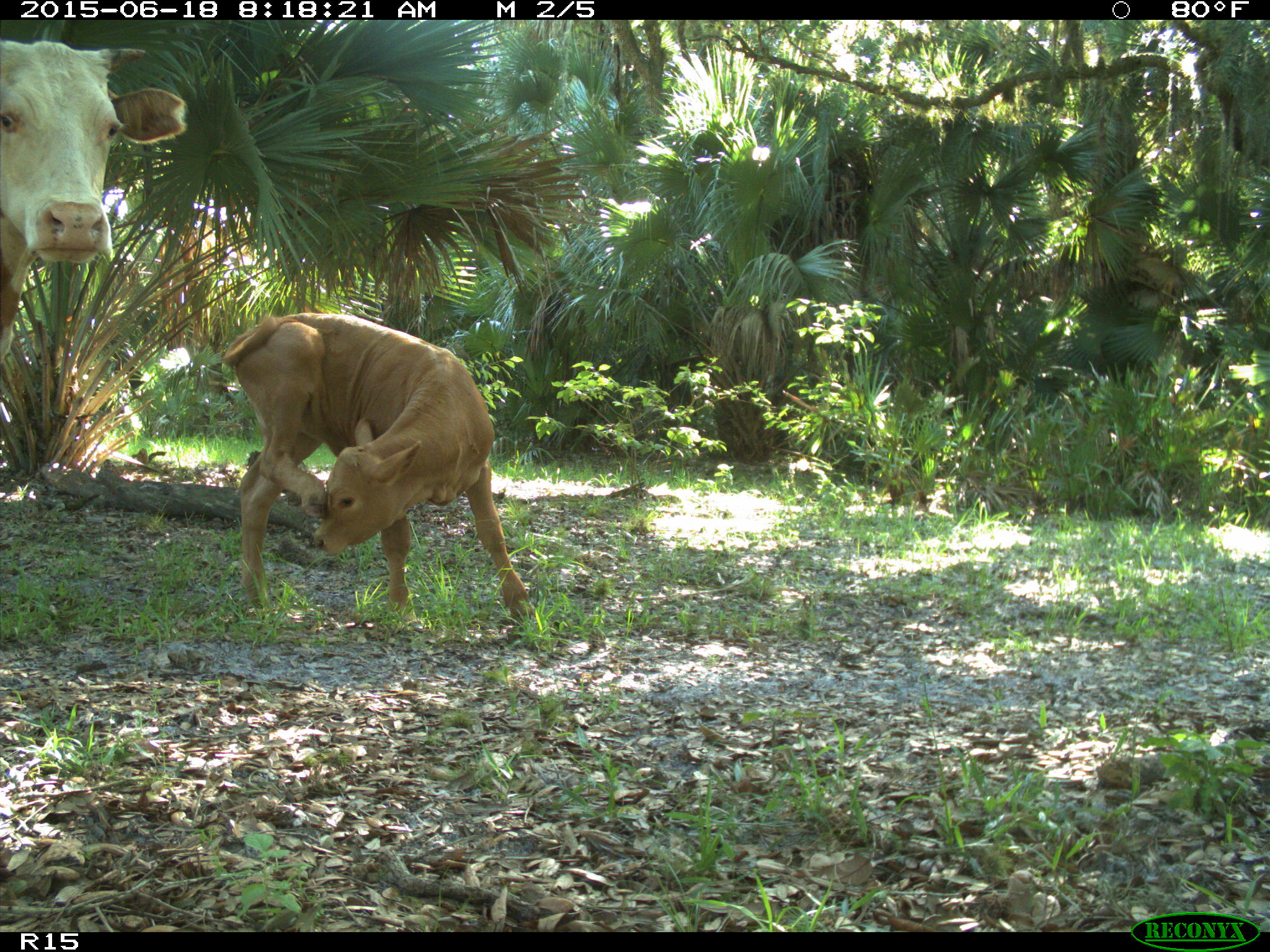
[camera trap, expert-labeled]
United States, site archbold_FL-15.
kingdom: Animalia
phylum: Chordata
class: Mammalia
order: Artiodactyla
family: Bovidae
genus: Bos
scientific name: Bos taurus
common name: domestic cow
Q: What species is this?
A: Bos taurus (domestic cow).